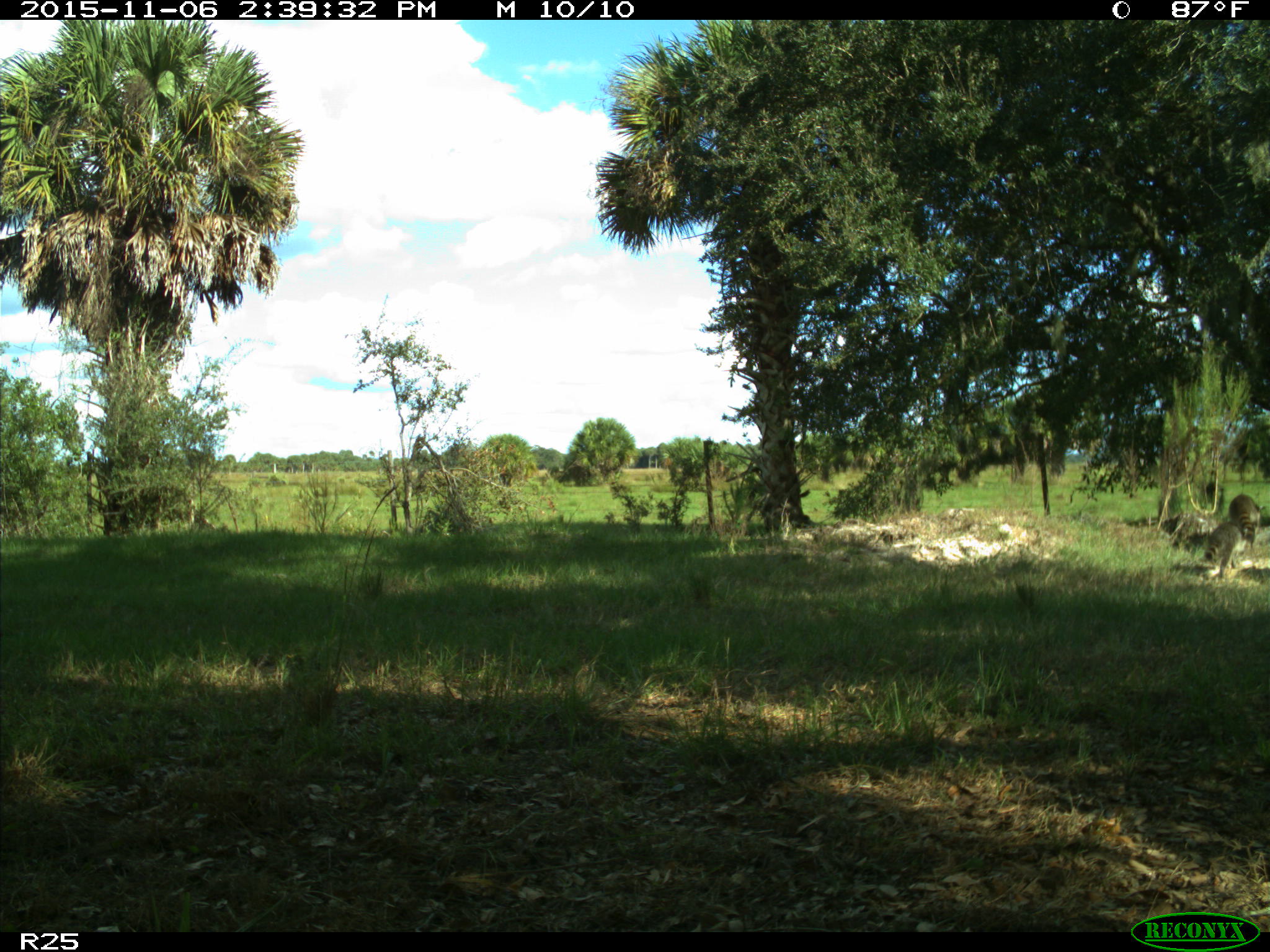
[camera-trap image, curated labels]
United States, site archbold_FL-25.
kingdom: Animalia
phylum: Chordata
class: Mammalia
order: Carnivora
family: Procyonidae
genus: Procyon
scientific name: Procyon lotor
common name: common raccoon